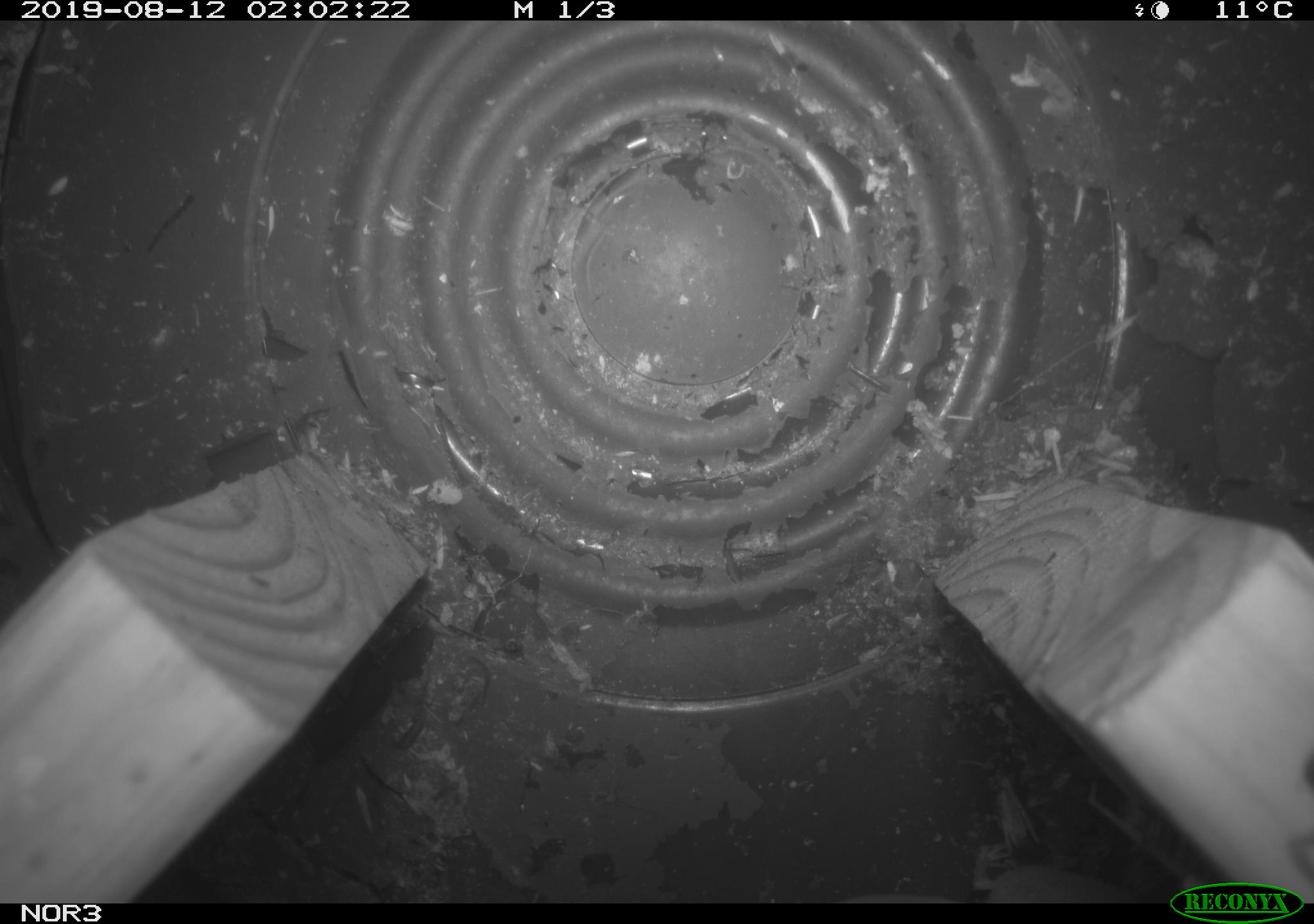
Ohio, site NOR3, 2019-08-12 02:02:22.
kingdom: Animalia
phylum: Chordata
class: Mammalia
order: Eulipotyphla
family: Soricidae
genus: Sorex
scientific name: Sorex cinereus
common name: masked shrew